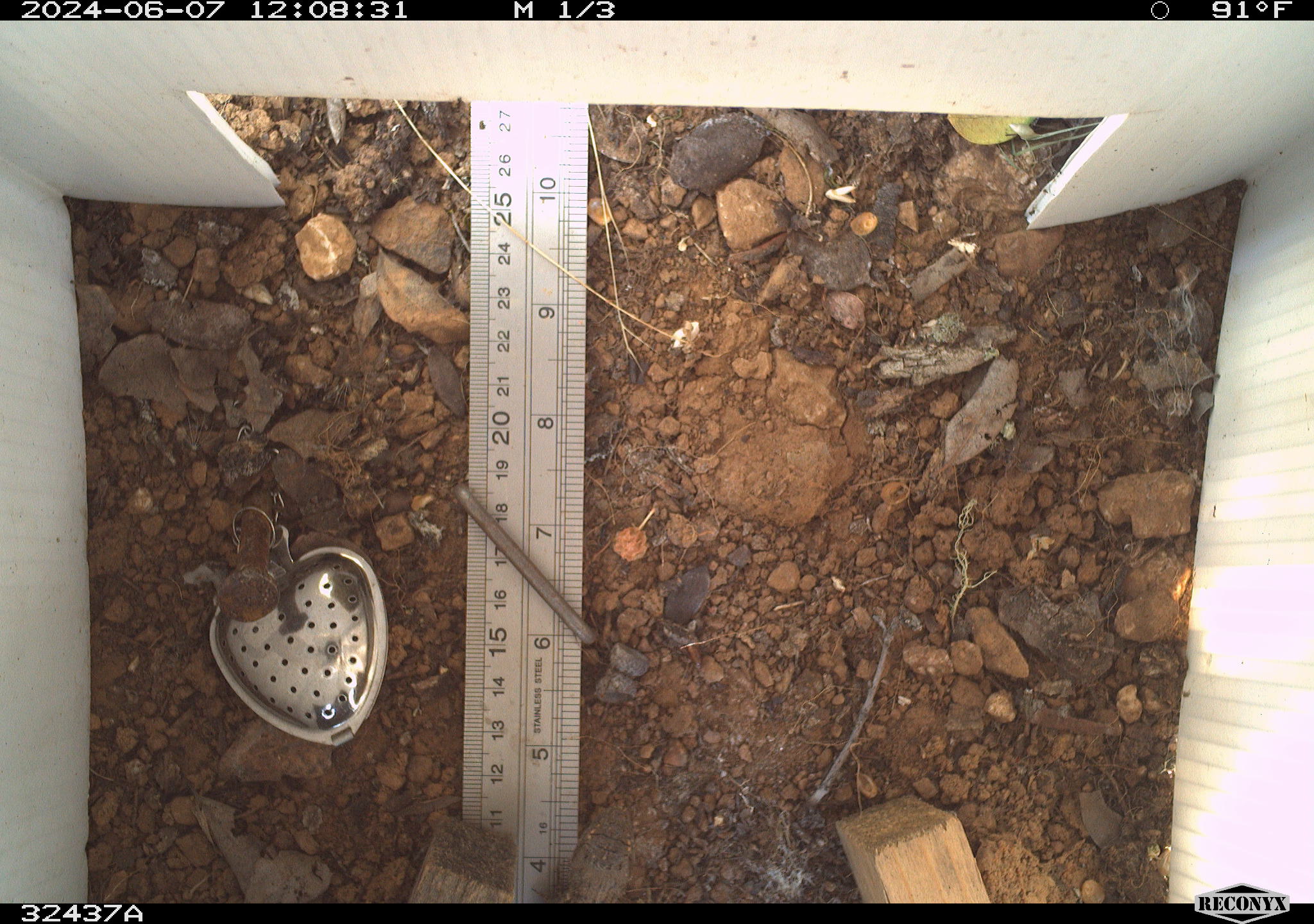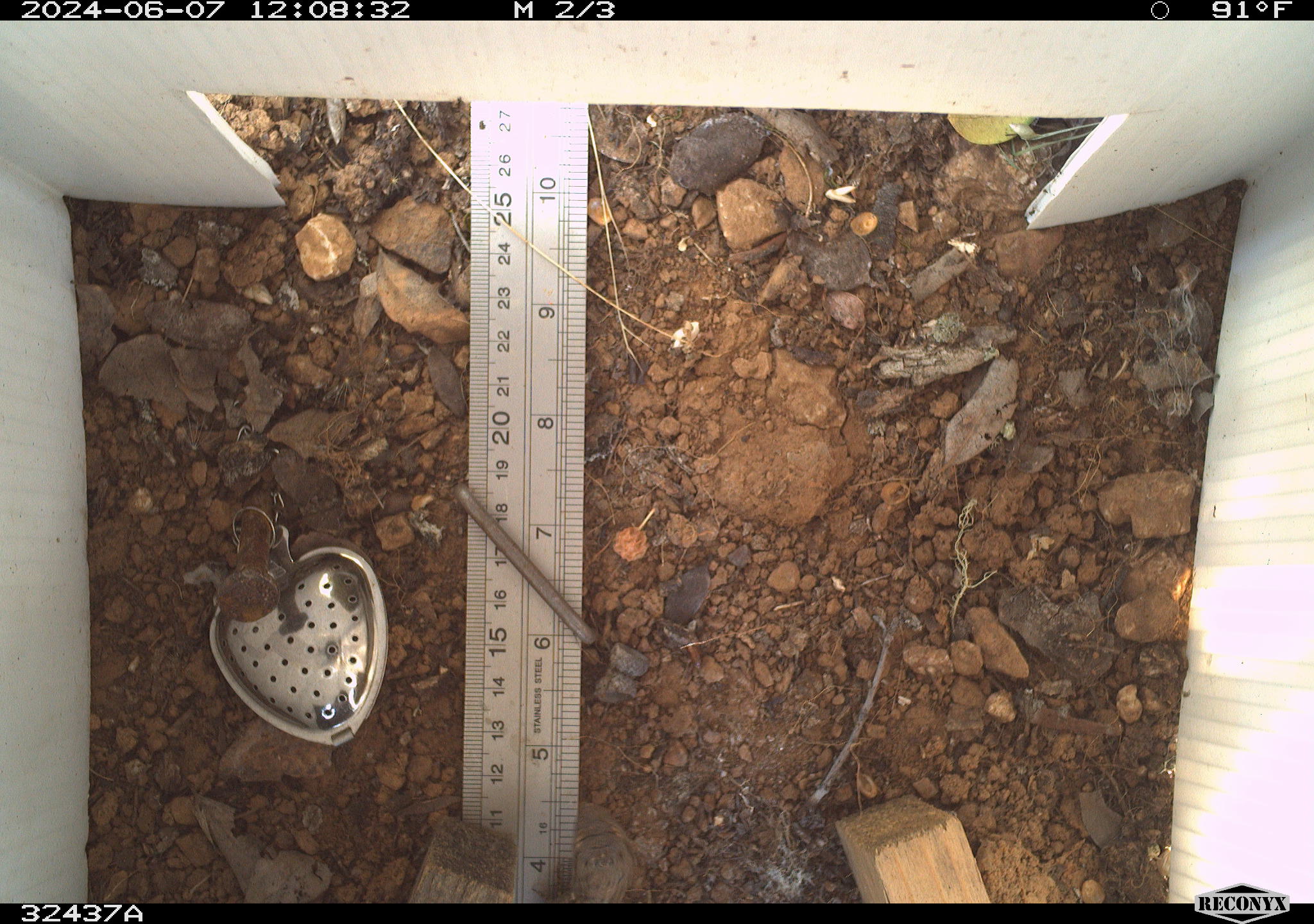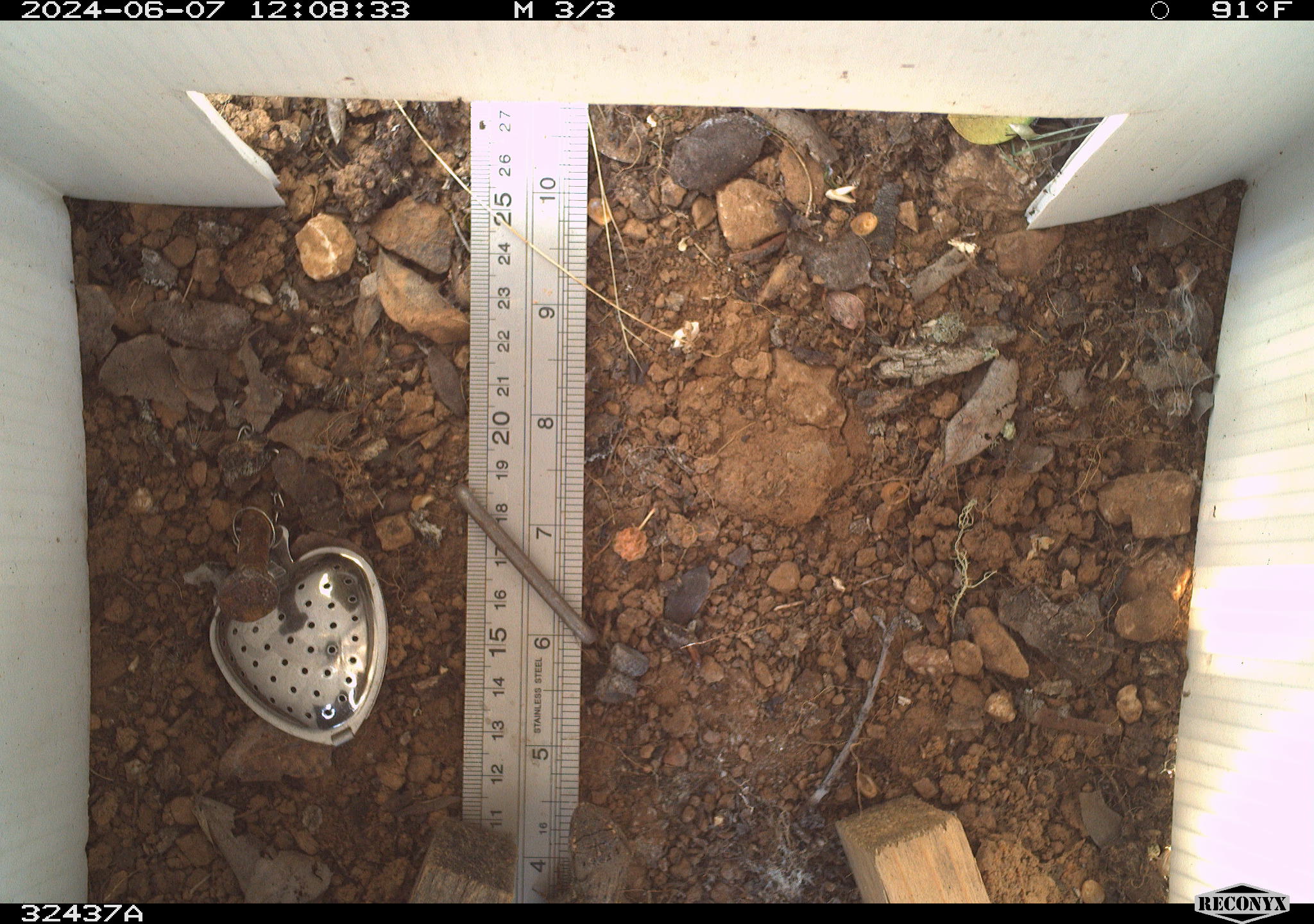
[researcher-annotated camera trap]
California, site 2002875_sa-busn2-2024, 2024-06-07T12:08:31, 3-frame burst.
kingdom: Animalia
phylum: Chordata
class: Reptilia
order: Squamata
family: Phrynosomatidae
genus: Sceloporus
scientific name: Sceloporus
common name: spiny lizards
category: sceloporus species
Sceloporus species (spiny lizards) (Sceloporus).